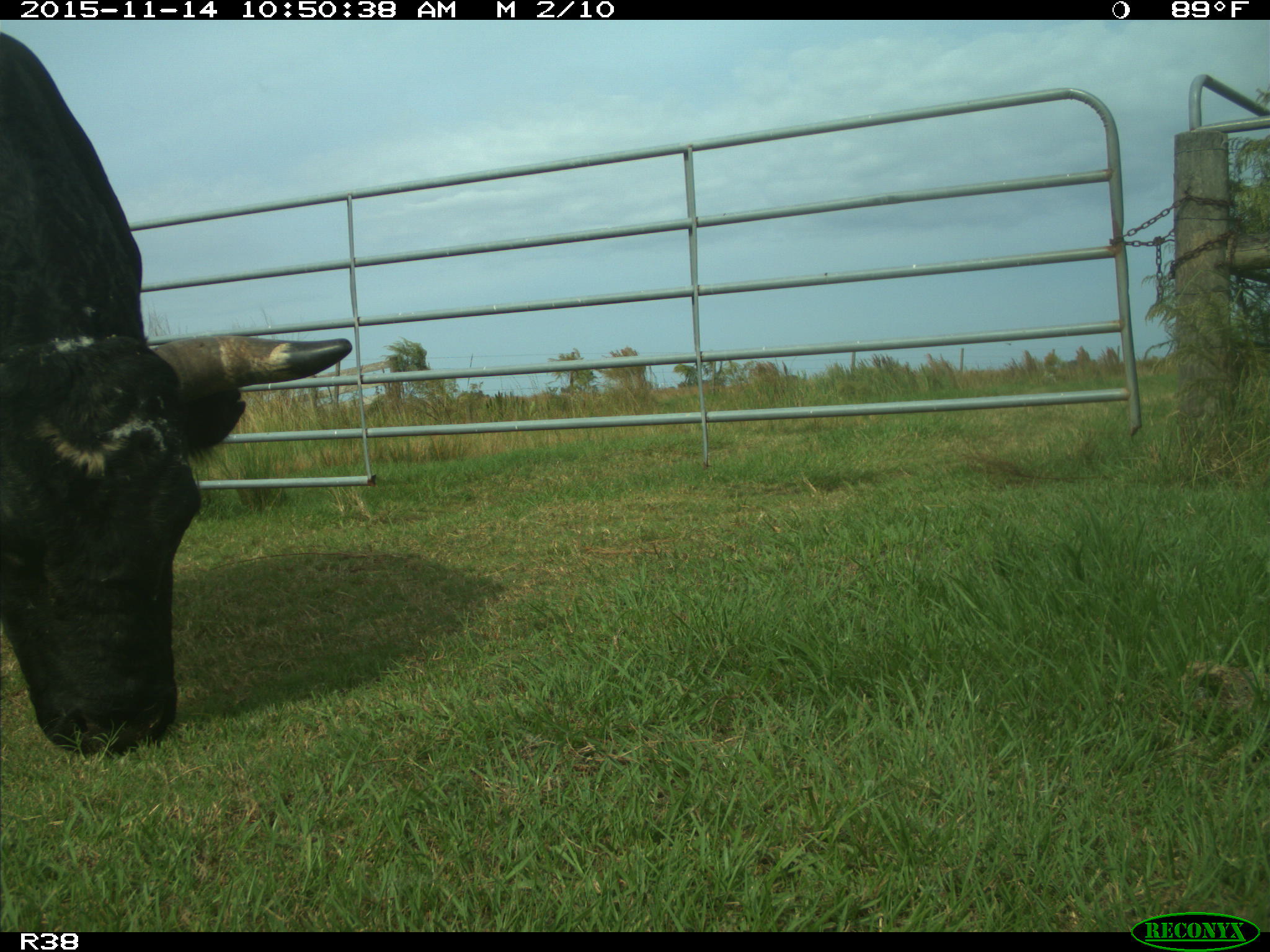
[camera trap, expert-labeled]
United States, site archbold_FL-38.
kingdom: Animalia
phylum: Chordata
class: Mammalia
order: Artiodactyla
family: Bovidae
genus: Bos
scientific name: Bos taurus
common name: domestic cow